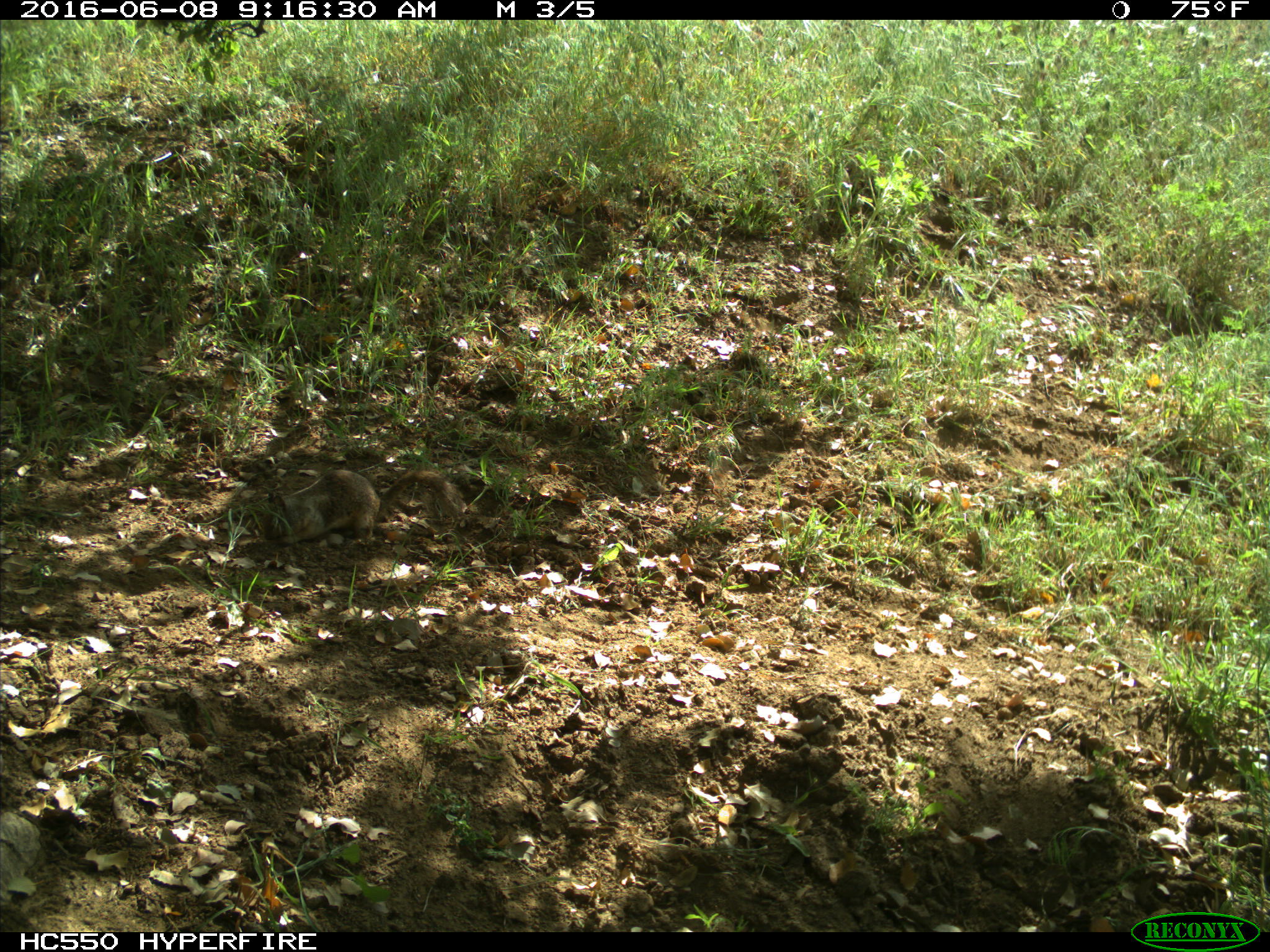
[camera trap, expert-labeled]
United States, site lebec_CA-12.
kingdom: Animalia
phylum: Chordata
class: Mammalia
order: Rodentia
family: Sciuridae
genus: Otospermophilus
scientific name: Otospermophilus beecheyi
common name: california ground squirrel